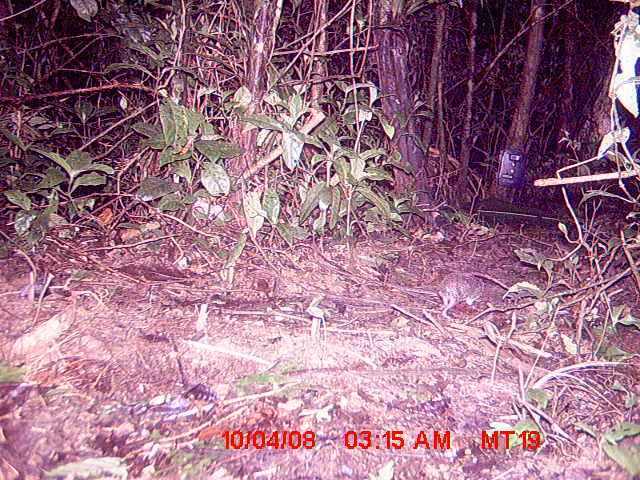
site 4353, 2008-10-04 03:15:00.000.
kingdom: Animalia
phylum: Chordata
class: Mammalia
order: Afrosoricida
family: Tenrecidae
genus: Setifer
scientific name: Setifer setosus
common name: greater hedgehog tenrec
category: setifer sp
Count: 1.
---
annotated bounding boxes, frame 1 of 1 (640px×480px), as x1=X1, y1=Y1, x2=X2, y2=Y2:
setifer sp: x1=435, y1=271, x2=484, y2=319